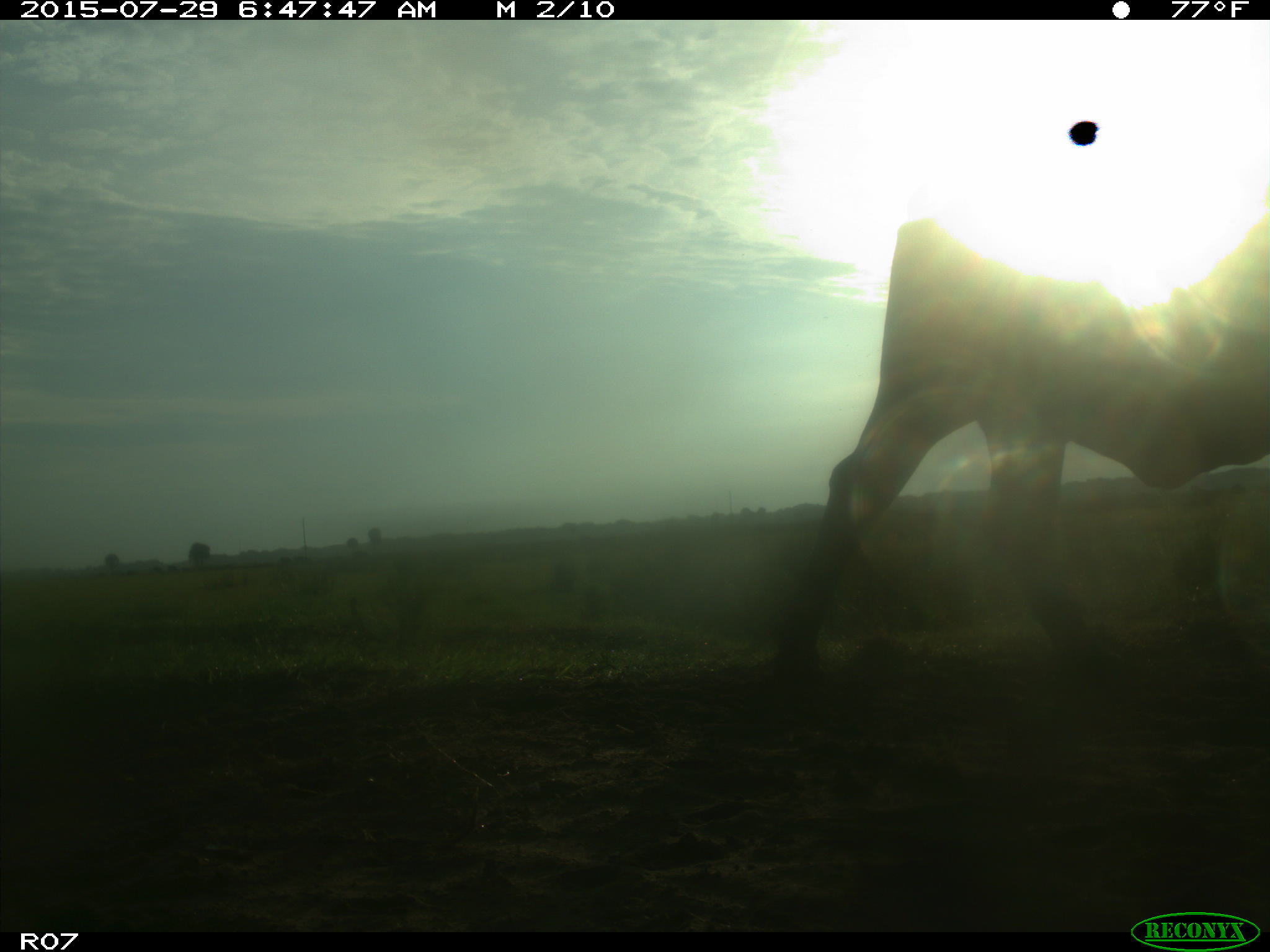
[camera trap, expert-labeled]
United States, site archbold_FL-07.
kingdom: Animalia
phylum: Chordata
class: Mammalia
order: Artiodactyla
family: Bovidae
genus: Bos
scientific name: Bos taurus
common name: domestic cow